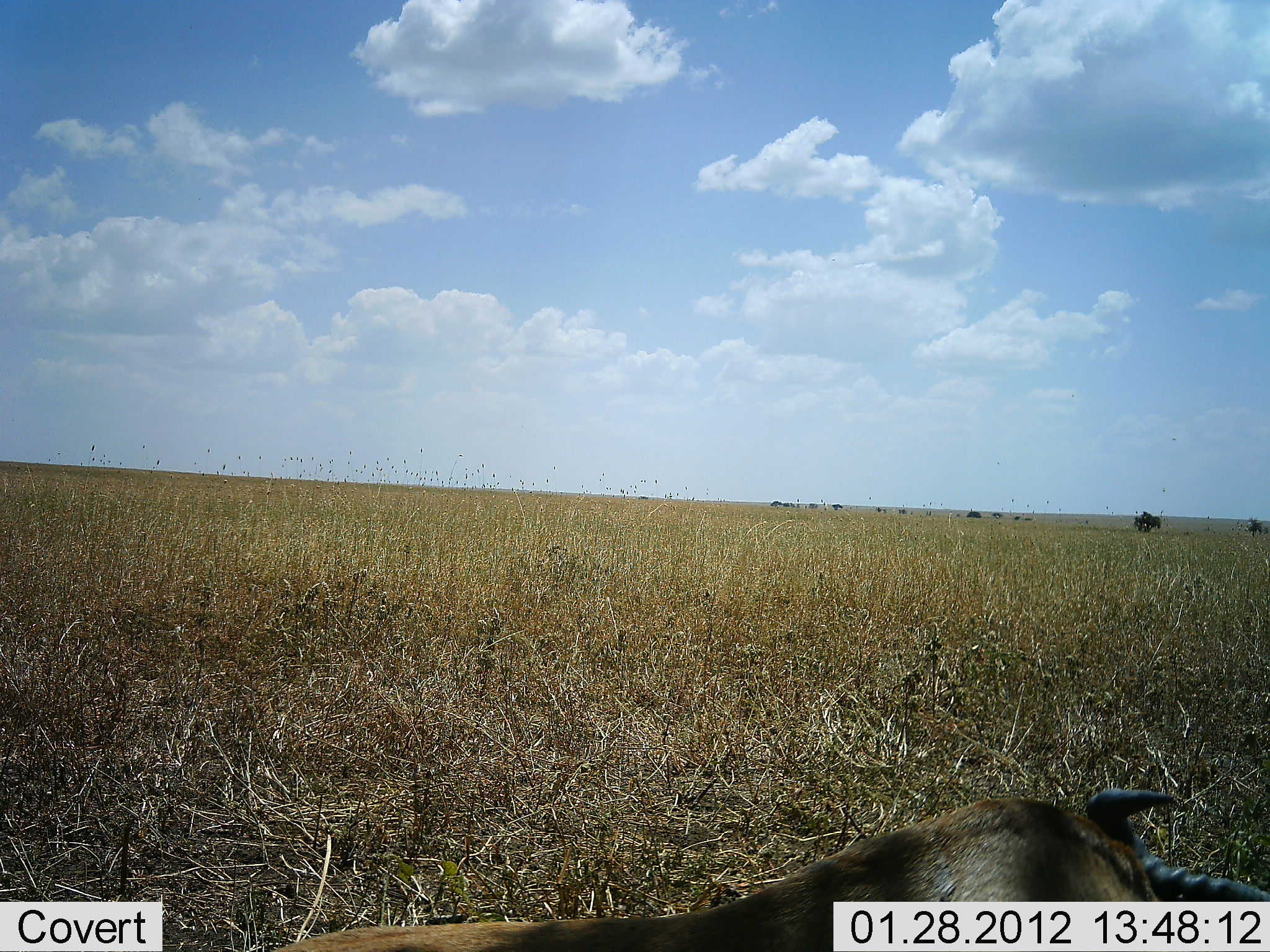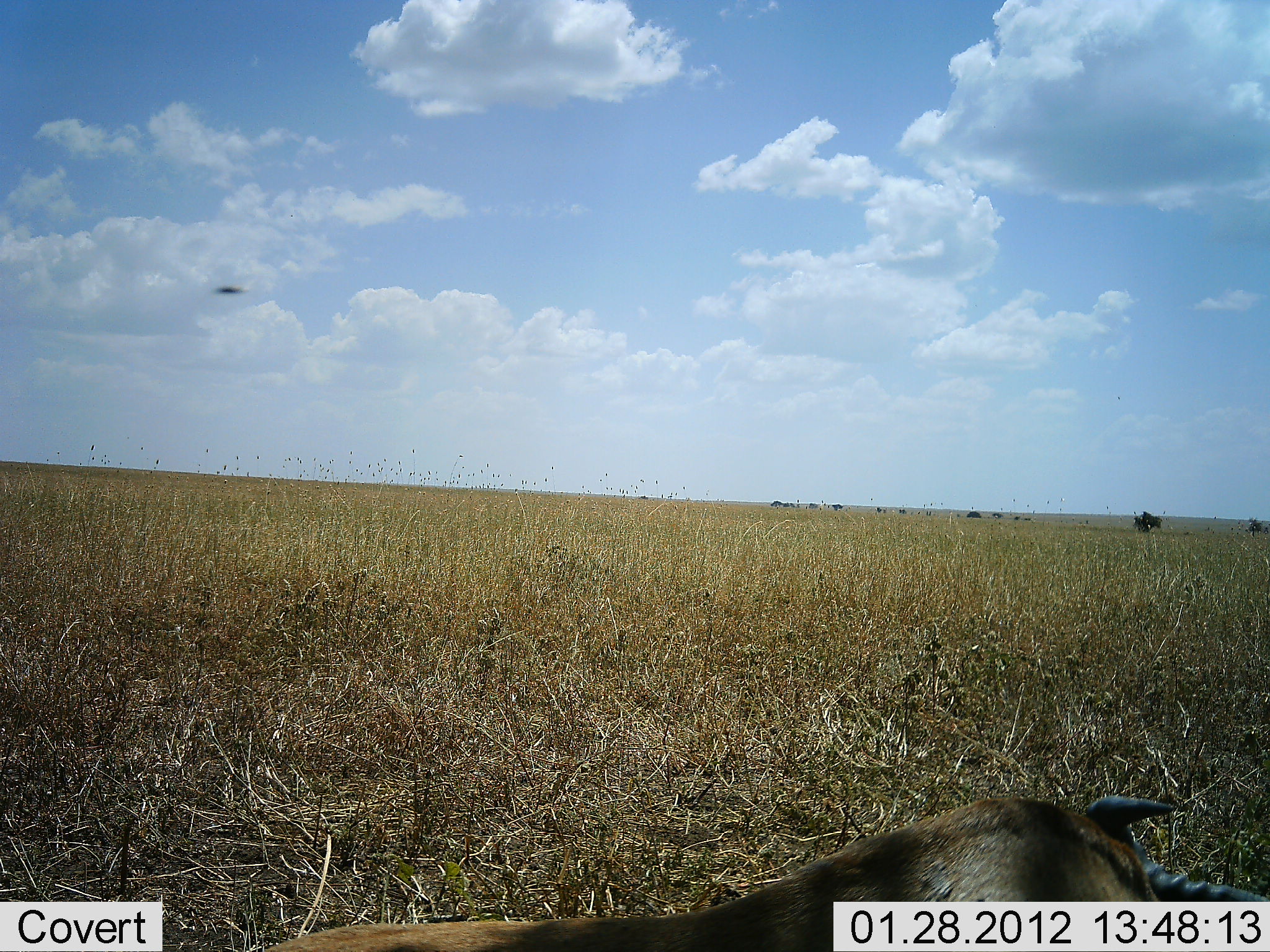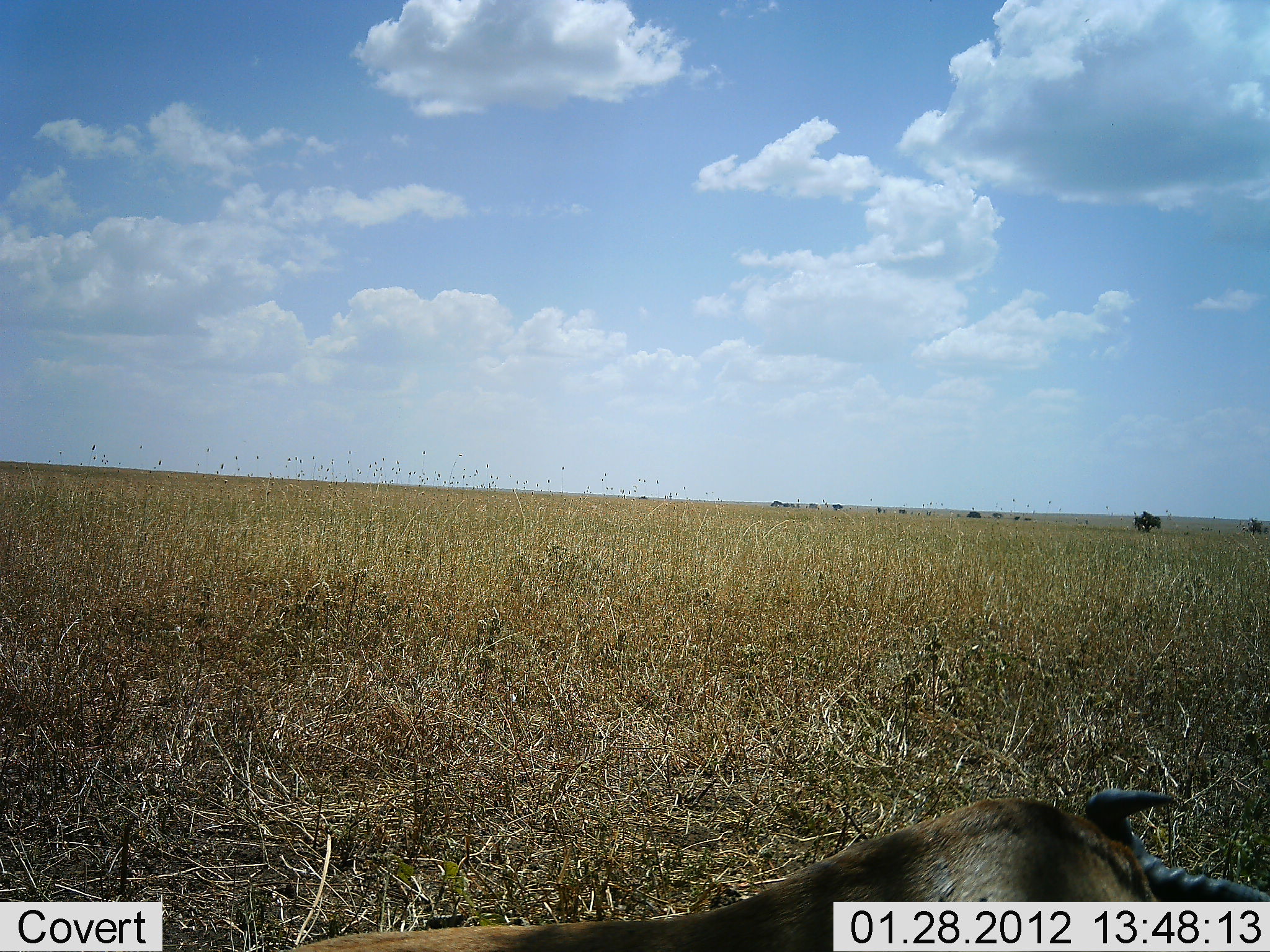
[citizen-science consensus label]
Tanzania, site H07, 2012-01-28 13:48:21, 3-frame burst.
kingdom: Animalia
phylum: Chordata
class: Mammalia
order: Artiodactyla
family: Bovidae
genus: Connochaetes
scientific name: Connochaetes taurinus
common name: blue wildebeest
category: wildebeest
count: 1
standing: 0%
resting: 100%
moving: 11%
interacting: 0%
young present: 0%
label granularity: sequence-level